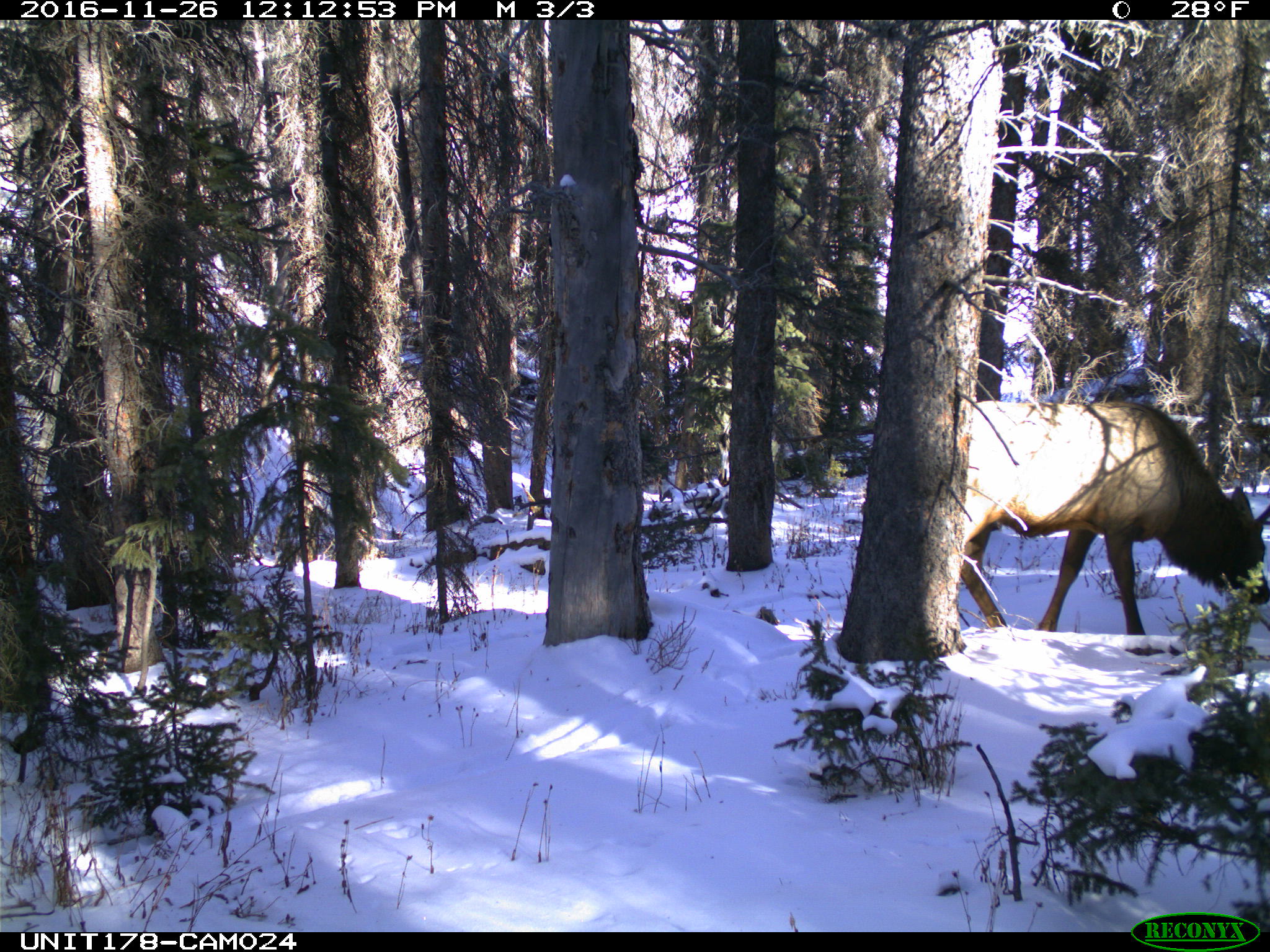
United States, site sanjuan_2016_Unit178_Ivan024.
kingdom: Animalia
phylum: Chordata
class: Mammalia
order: Artiodactyla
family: Cervidae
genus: Cervus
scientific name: Cervus elaphus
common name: red deer